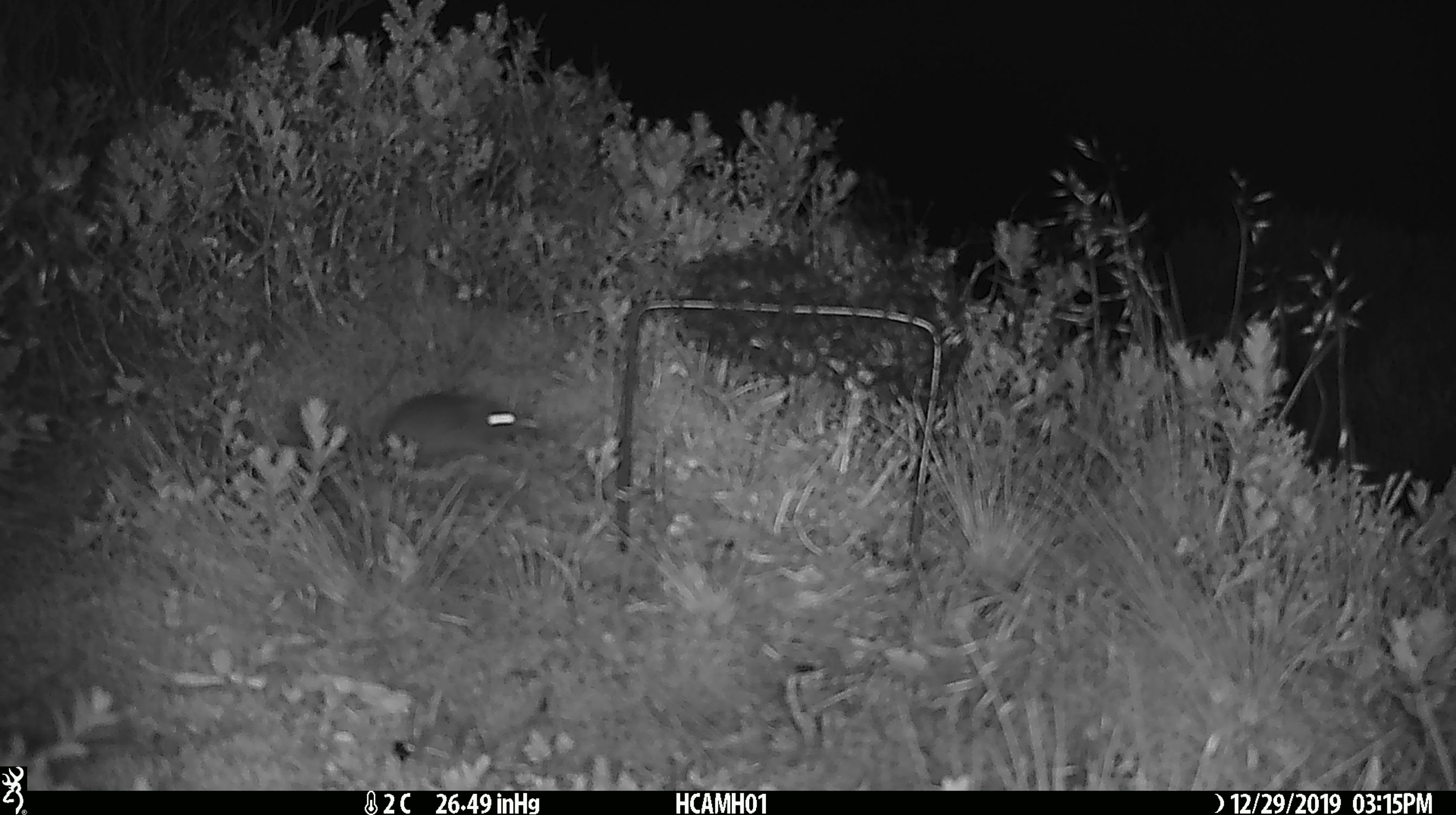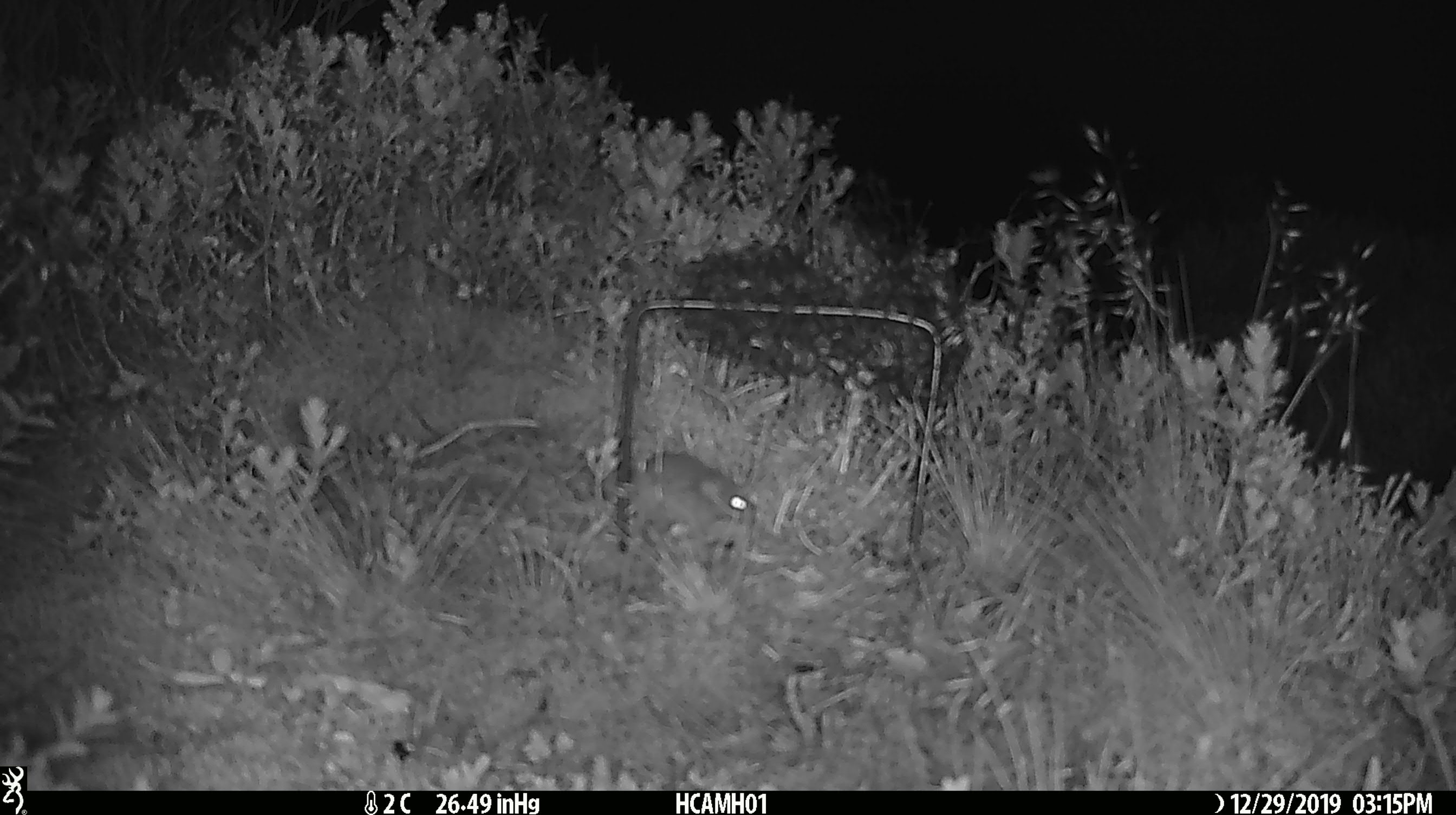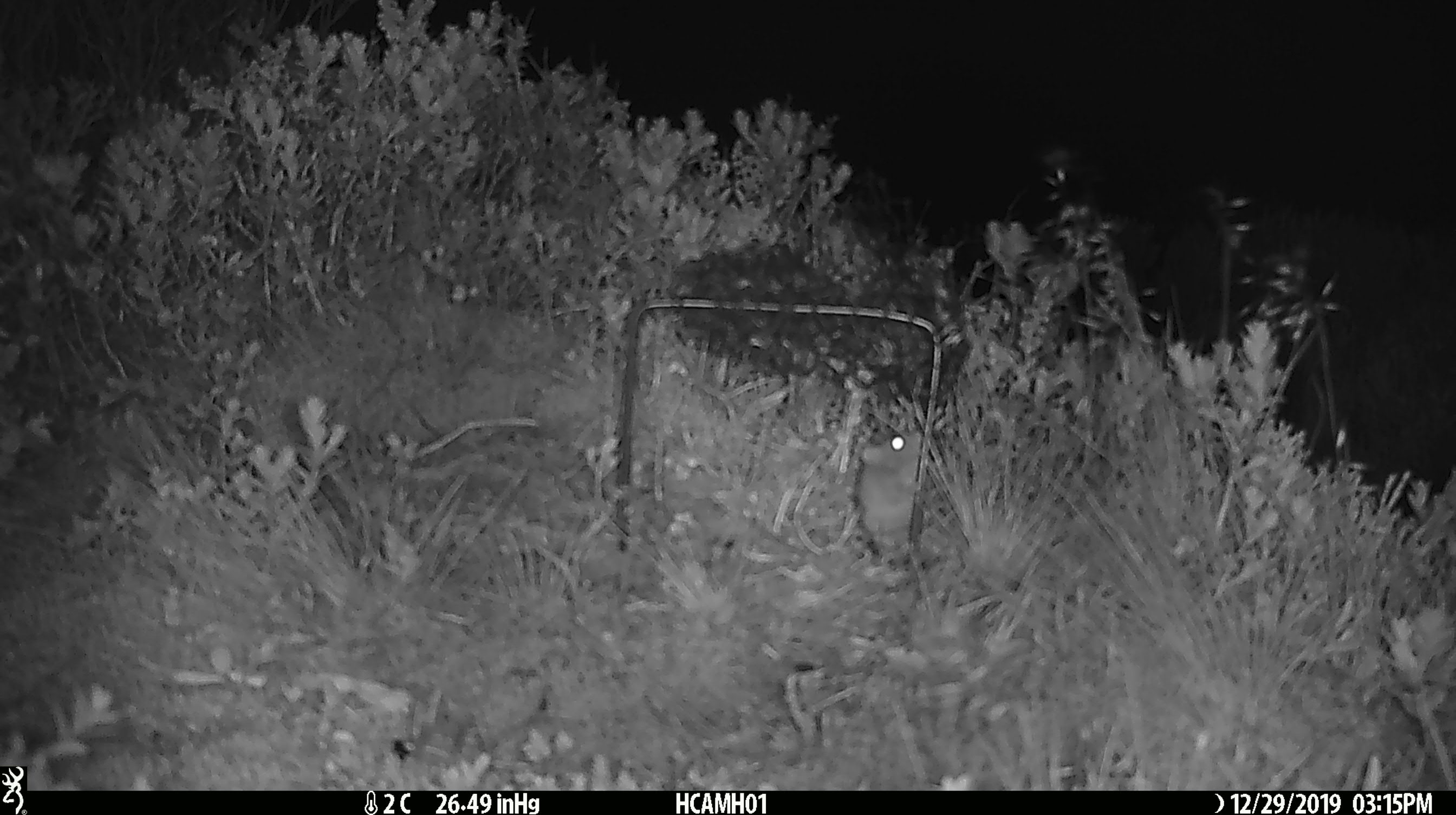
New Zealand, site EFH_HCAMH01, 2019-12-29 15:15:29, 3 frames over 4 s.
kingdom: Animalia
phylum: Chordata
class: Mammalia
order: Rodentia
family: Muridae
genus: Mus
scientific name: Mus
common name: mouse